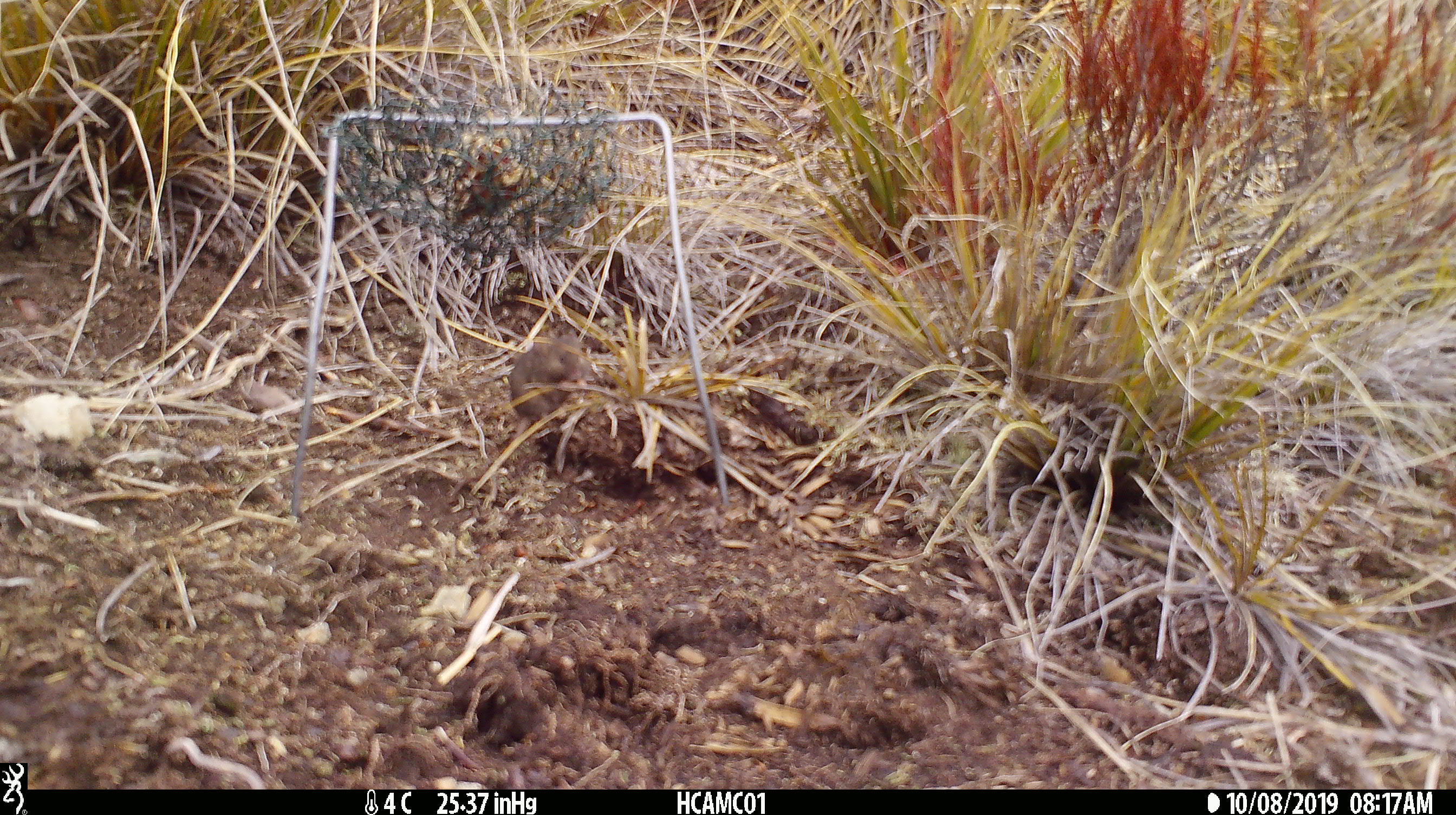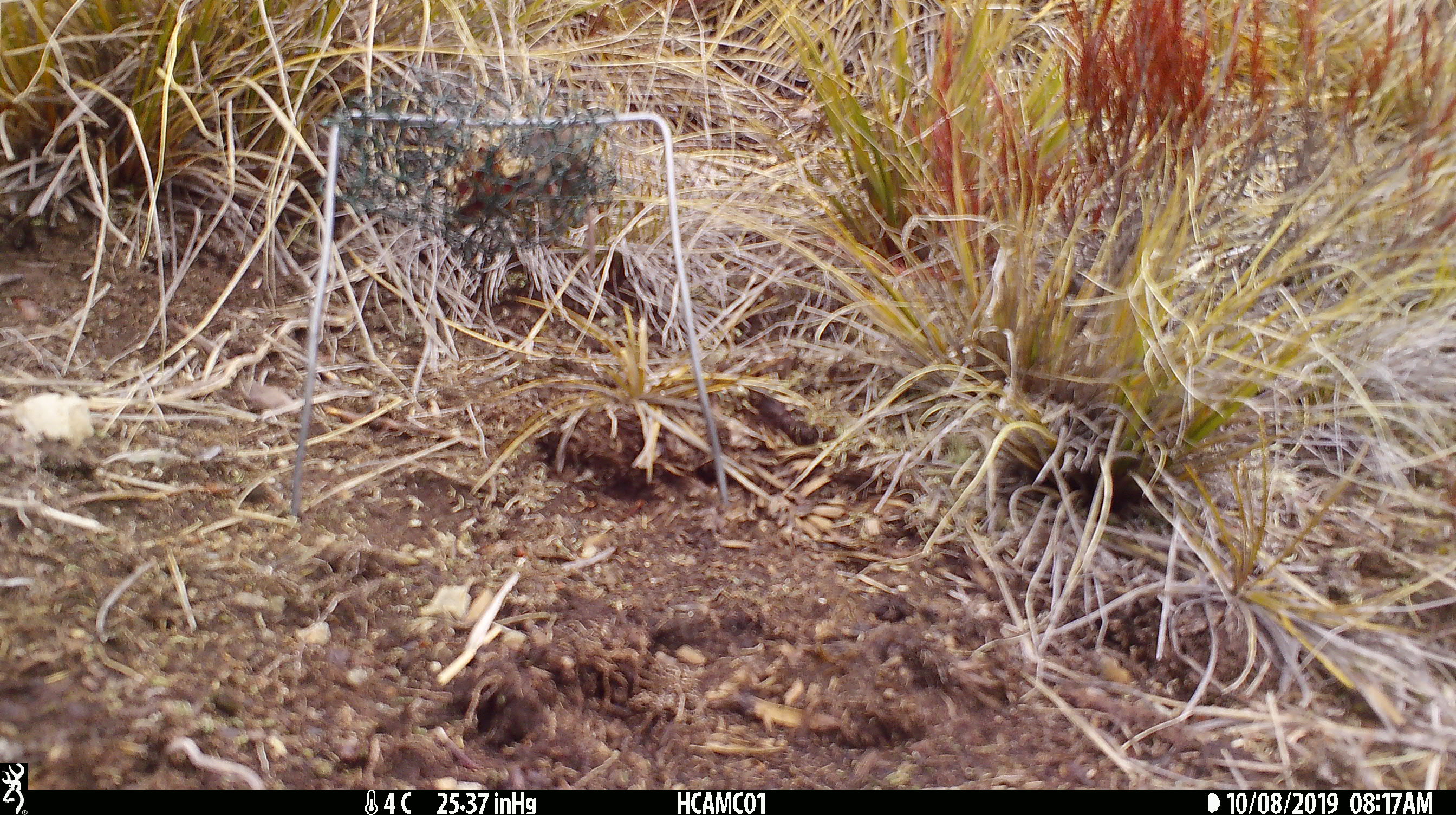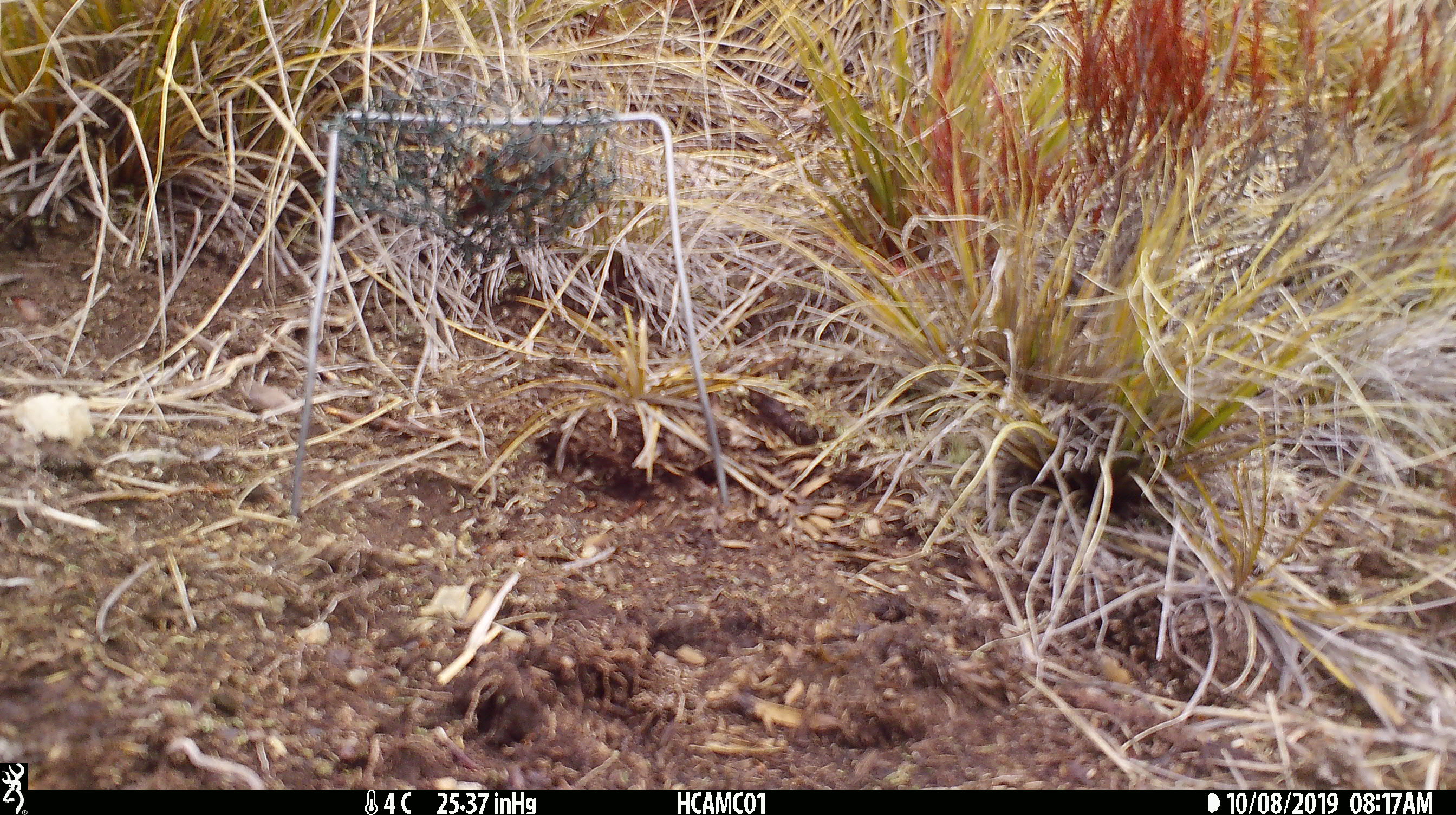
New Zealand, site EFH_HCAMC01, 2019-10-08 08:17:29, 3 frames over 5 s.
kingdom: Animalia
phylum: Chordata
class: Mammalia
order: Rodentia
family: Muridae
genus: Mus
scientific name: Mus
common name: mouse